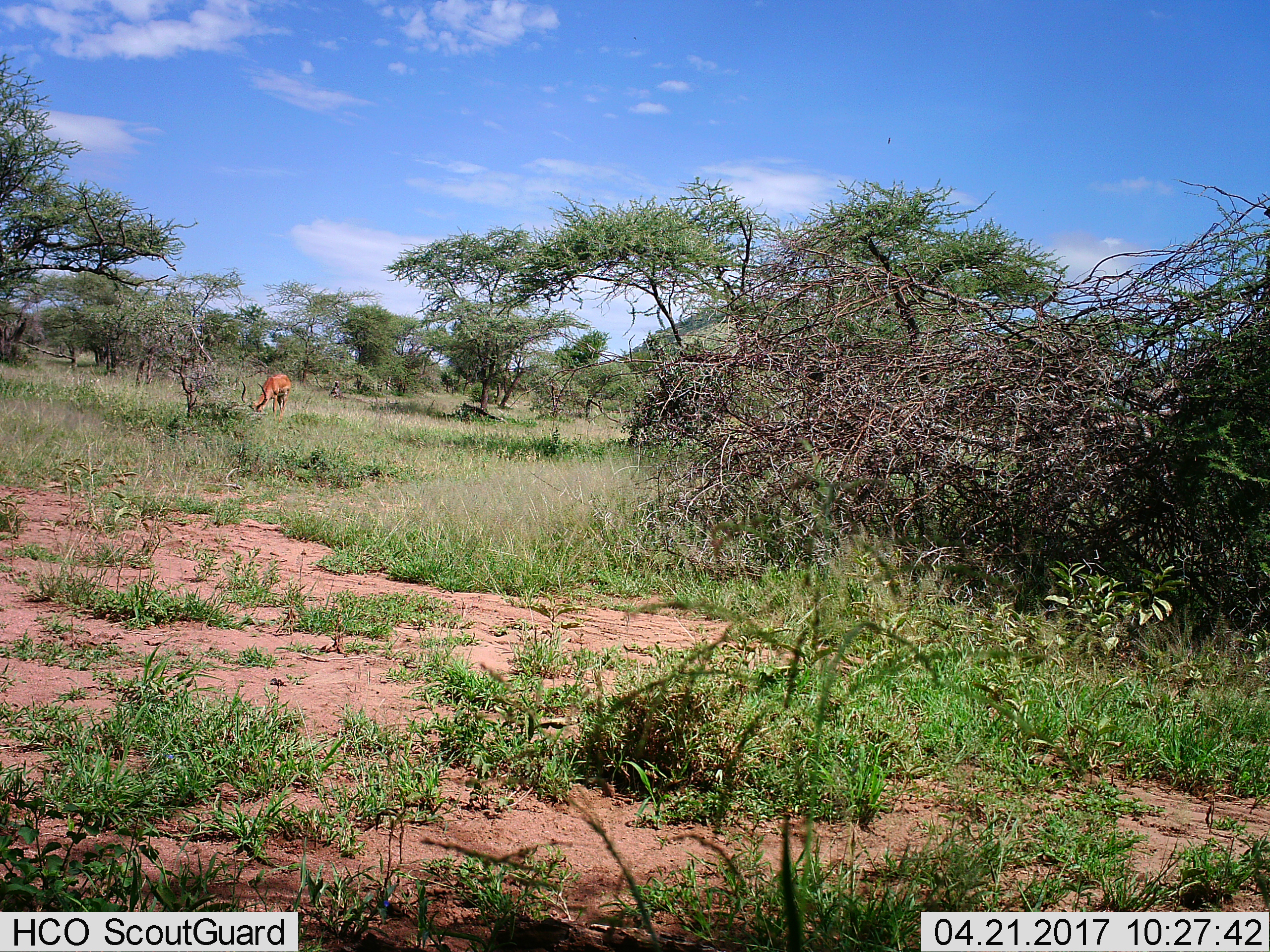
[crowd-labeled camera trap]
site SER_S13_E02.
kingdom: Animalia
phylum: Chordata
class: Mammalia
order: Artiodactyla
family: Bovidae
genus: Aepyceros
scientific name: Aepyceros melampus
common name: impala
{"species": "impala (Aepyceros melampus)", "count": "1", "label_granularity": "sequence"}